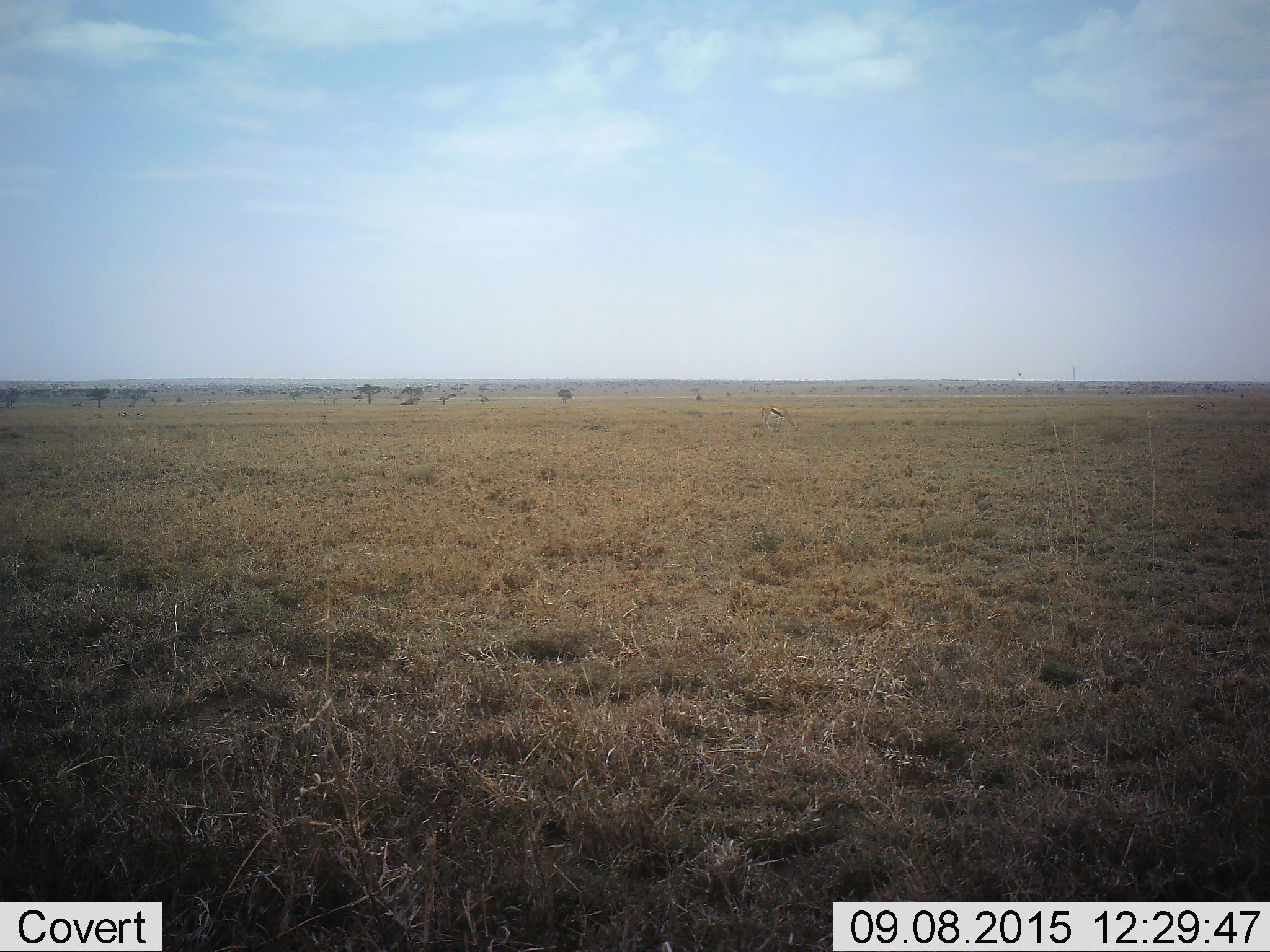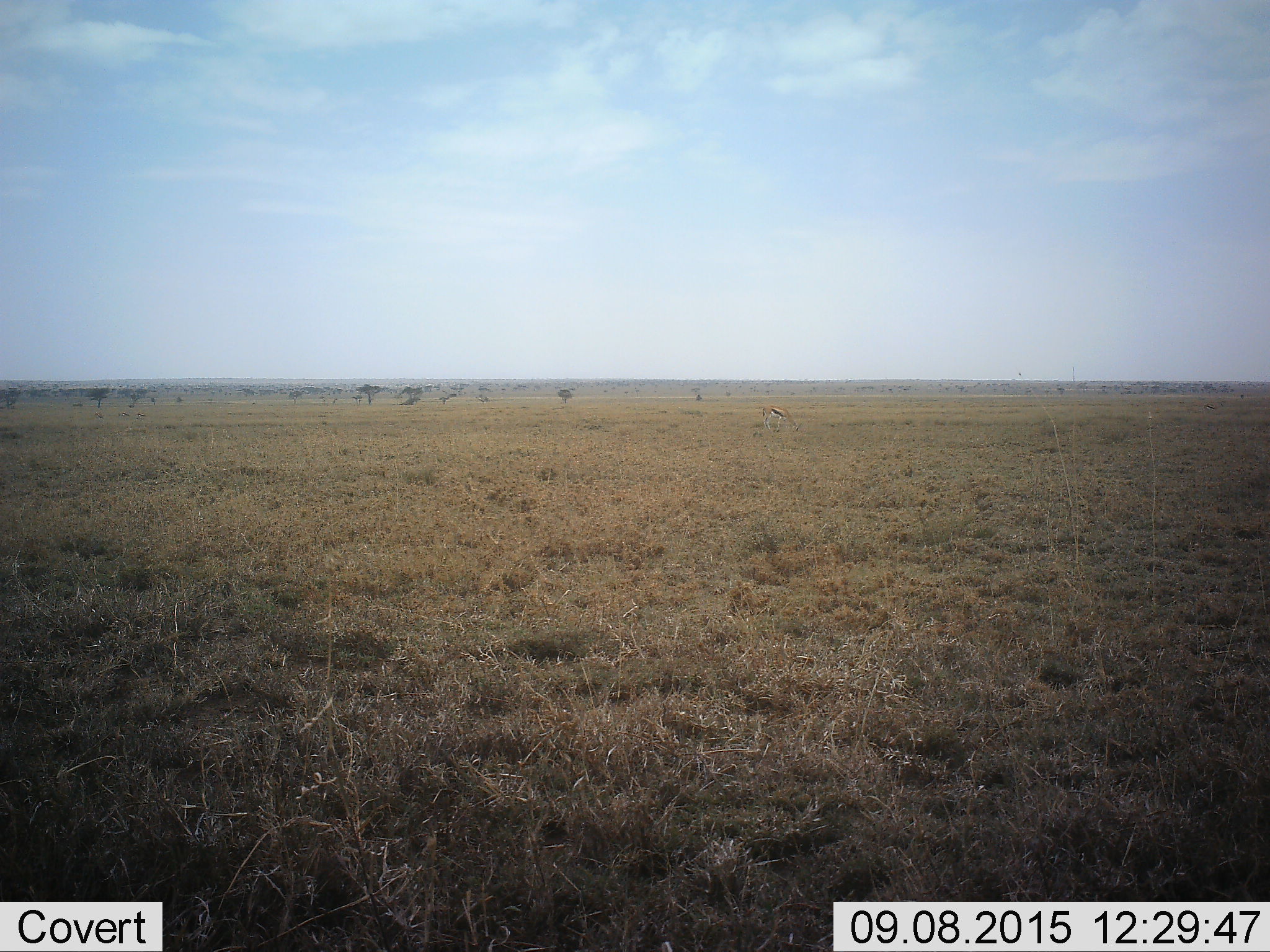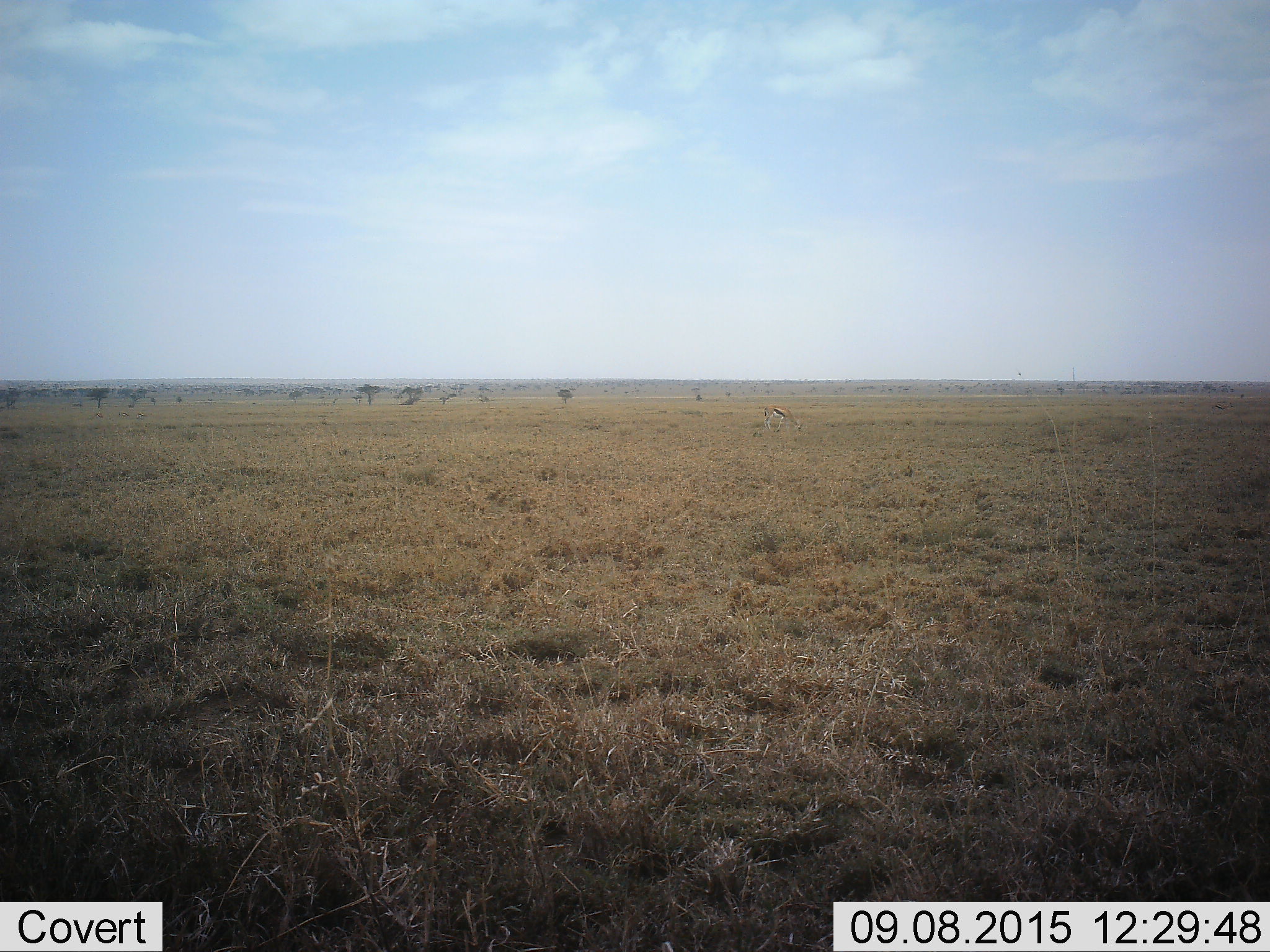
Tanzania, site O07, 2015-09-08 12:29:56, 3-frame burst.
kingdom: Animalia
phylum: Chordata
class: Mammalia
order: Artiodactyla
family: Bovidae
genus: Eudorcas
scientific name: Eudorcas thomsonii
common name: thomson's gazelle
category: gazellethomsons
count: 1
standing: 29%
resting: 0%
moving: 14%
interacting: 0%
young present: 0%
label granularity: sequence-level